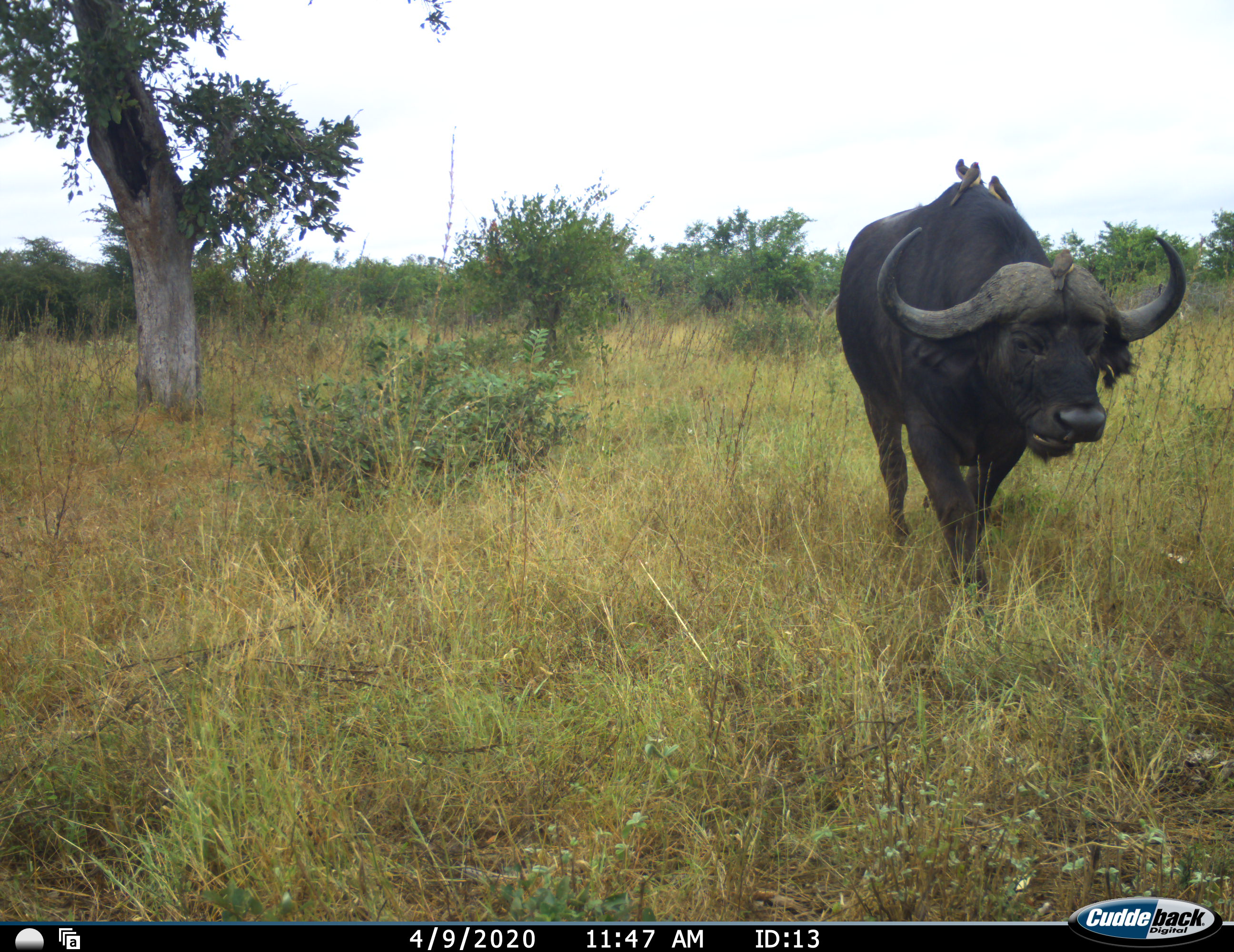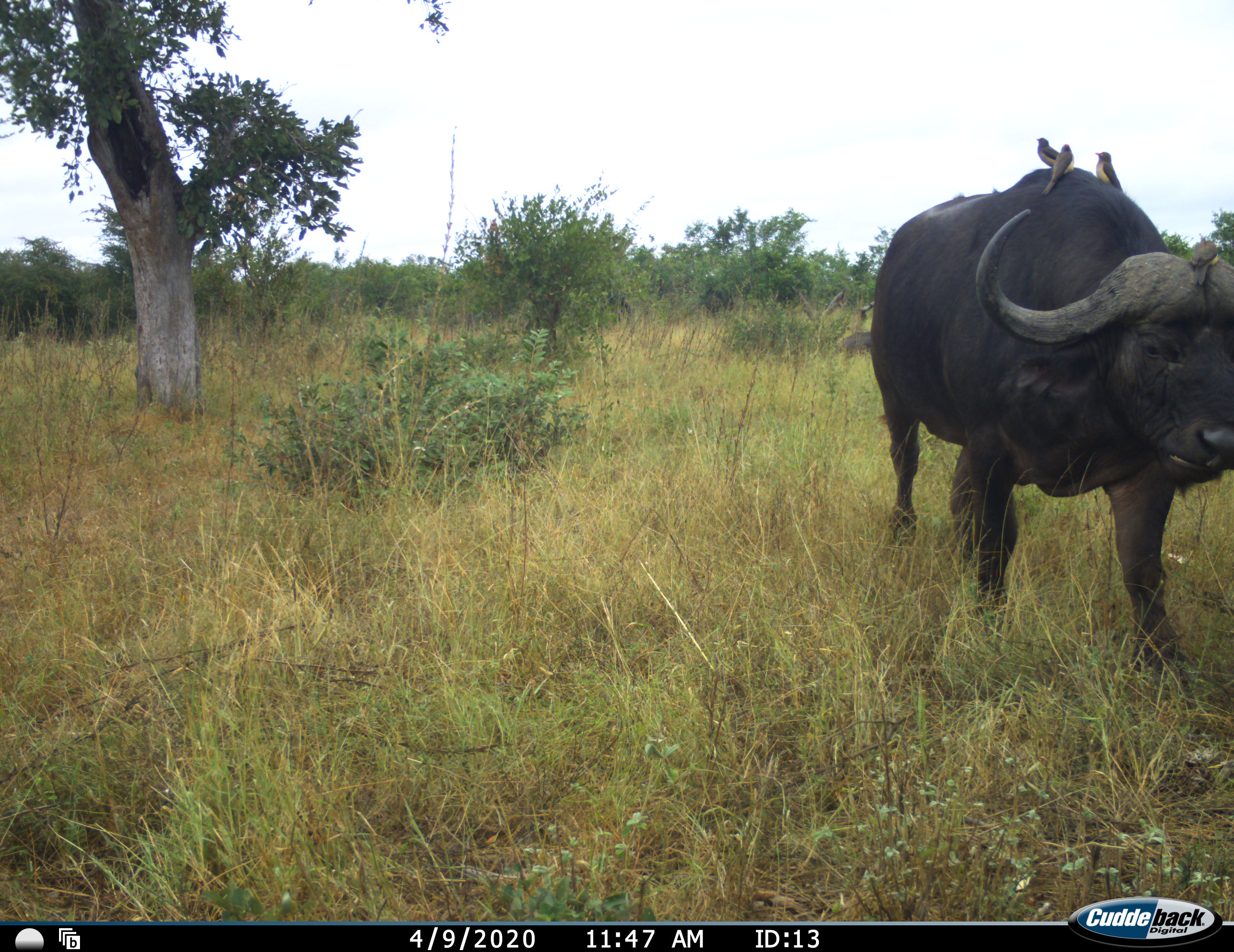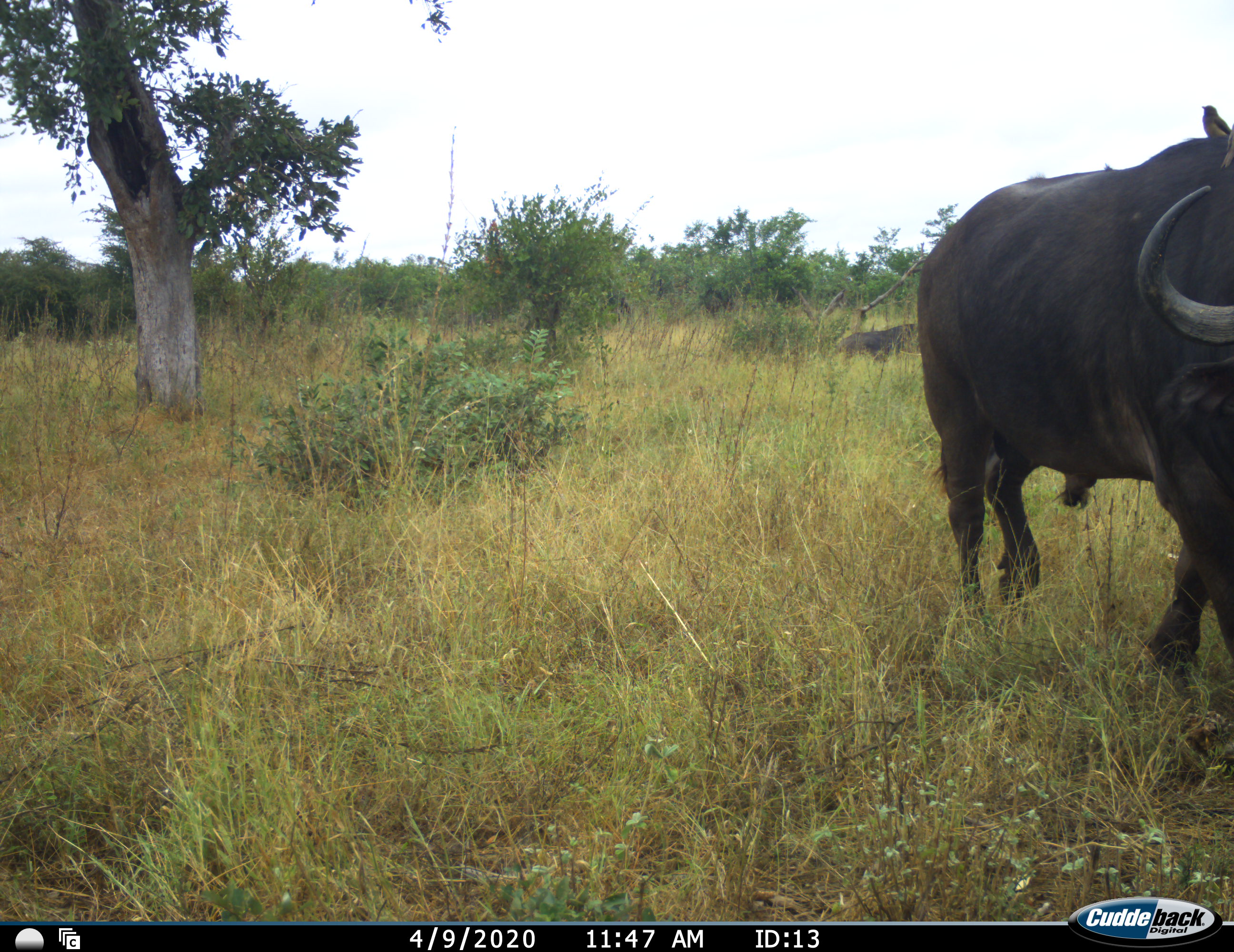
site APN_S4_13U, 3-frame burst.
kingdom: Animalia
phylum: Chordata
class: Mammalia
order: Artiodactyla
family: Bovidae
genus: Syncerus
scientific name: Syncerus caffer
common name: african buffalo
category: buffalo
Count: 1.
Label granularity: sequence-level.